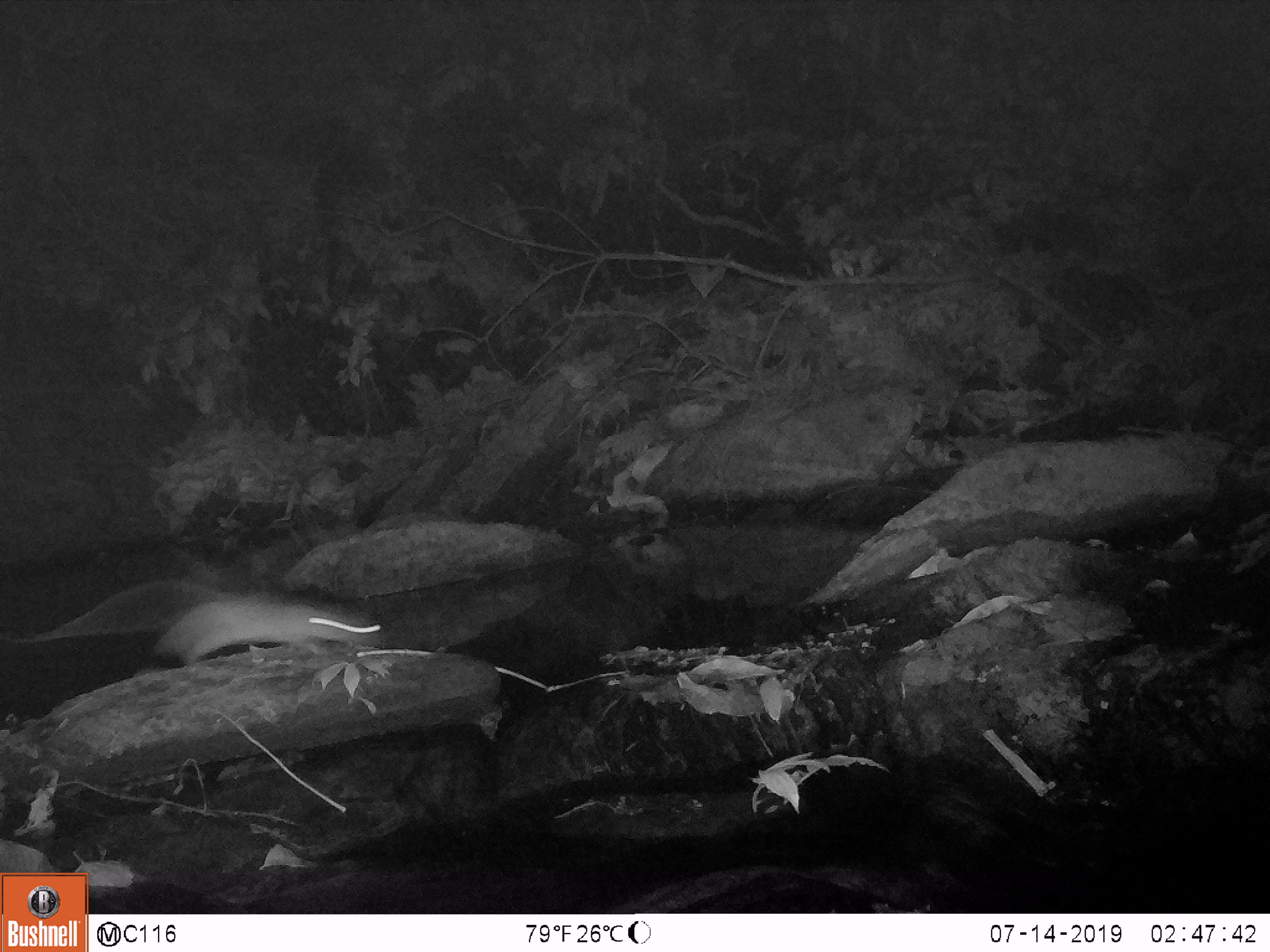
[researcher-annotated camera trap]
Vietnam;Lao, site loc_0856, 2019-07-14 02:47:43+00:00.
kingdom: Animalia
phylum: Chordata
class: Mammalia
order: Rodentia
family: Muridae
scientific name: Muridae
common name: old-world mice and rats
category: unidentified murid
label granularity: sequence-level